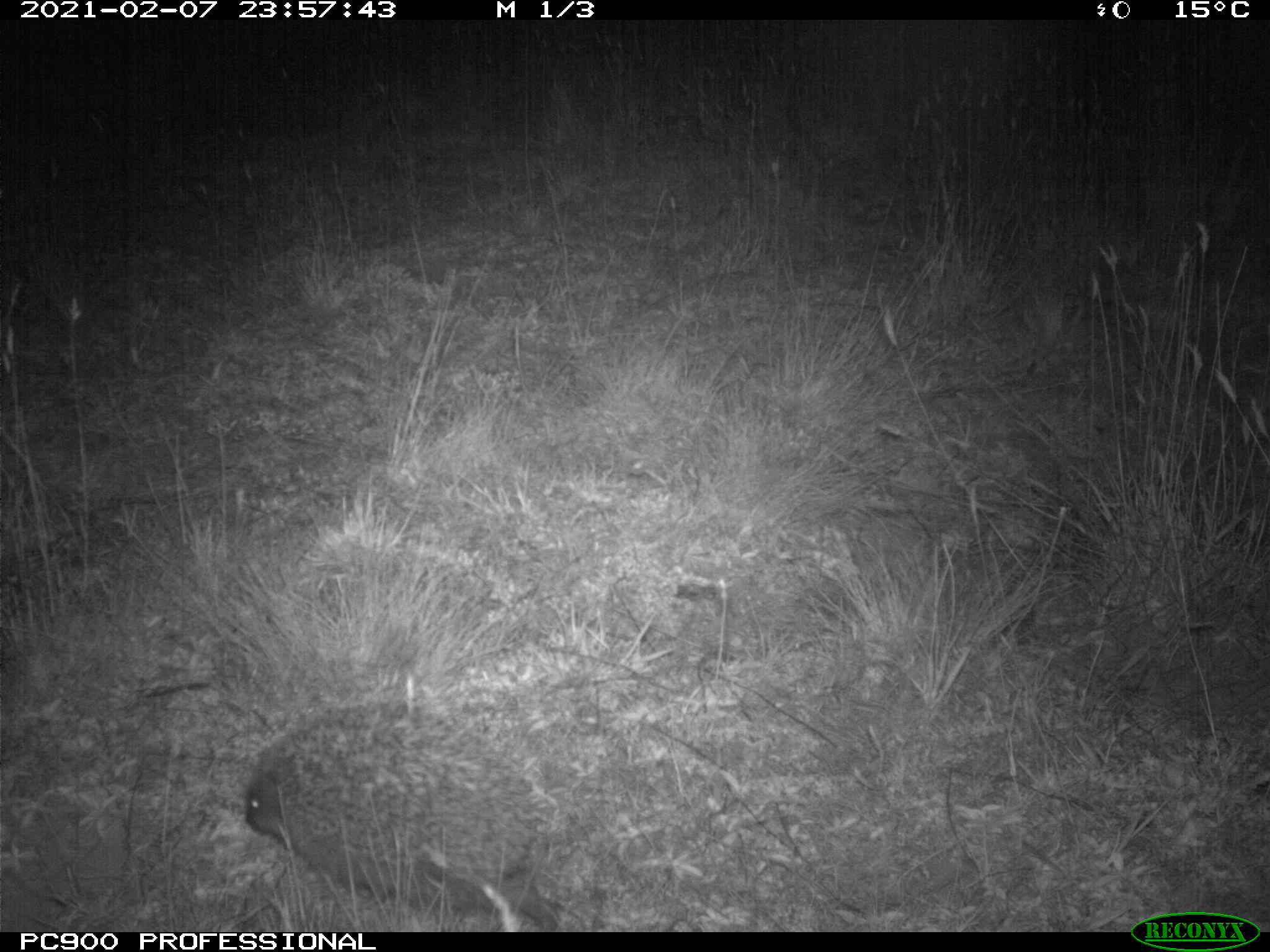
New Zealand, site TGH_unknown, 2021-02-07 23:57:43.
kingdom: Animalia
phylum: Chordata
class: Mammalia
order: Eulipotyphla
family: Erinaceidae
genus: Erinaceus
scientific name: Erinaceus europaeus europaeus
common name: european hedgehog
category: hedgehog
Hedgehog (european hedgehog) (Erinaceus europaeus europaeus).